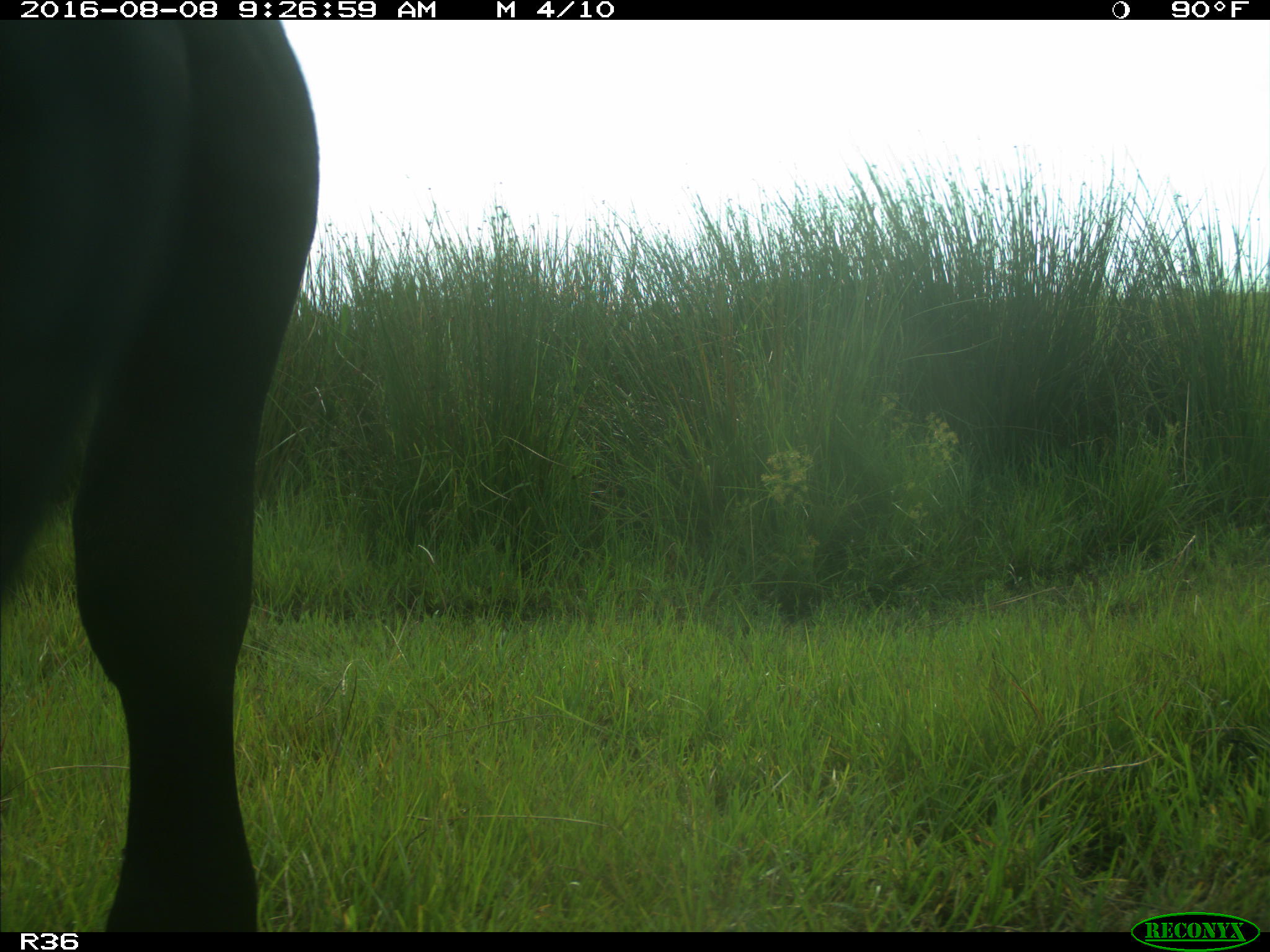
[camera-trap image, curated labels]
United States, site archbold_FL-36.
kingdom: Animalia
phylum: Chordata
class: Mammalia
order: Artiodactyla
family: Bovidae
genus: Bos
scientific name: Bos taurus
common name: domestic cow